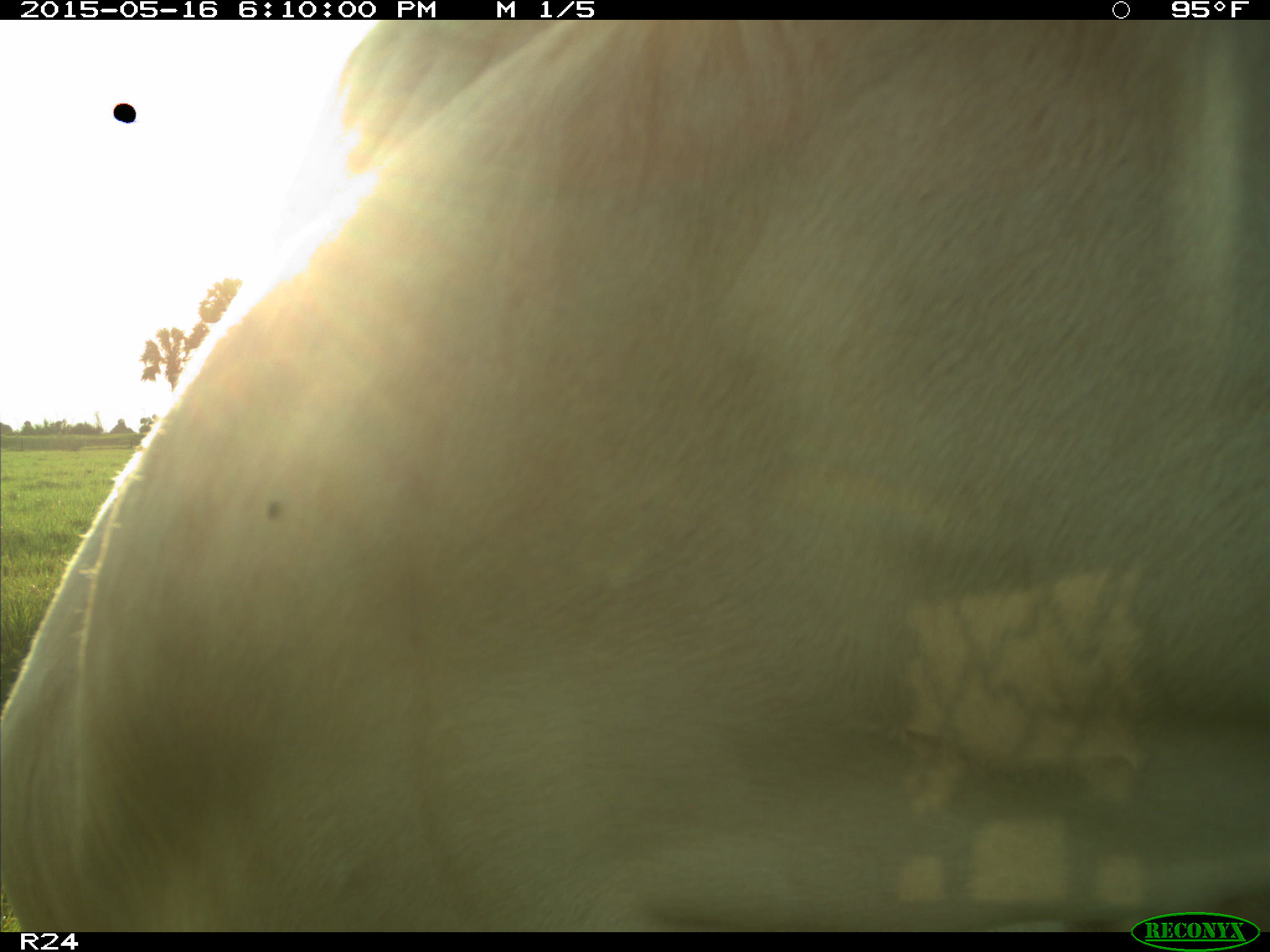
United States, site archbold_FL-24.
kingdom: Animalia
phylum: Chordata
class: Mammalia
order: Artiodactyla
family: Bovidae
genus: Bos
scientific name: Bos taurus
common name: domestic cow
Bos taurus (domestic cow).